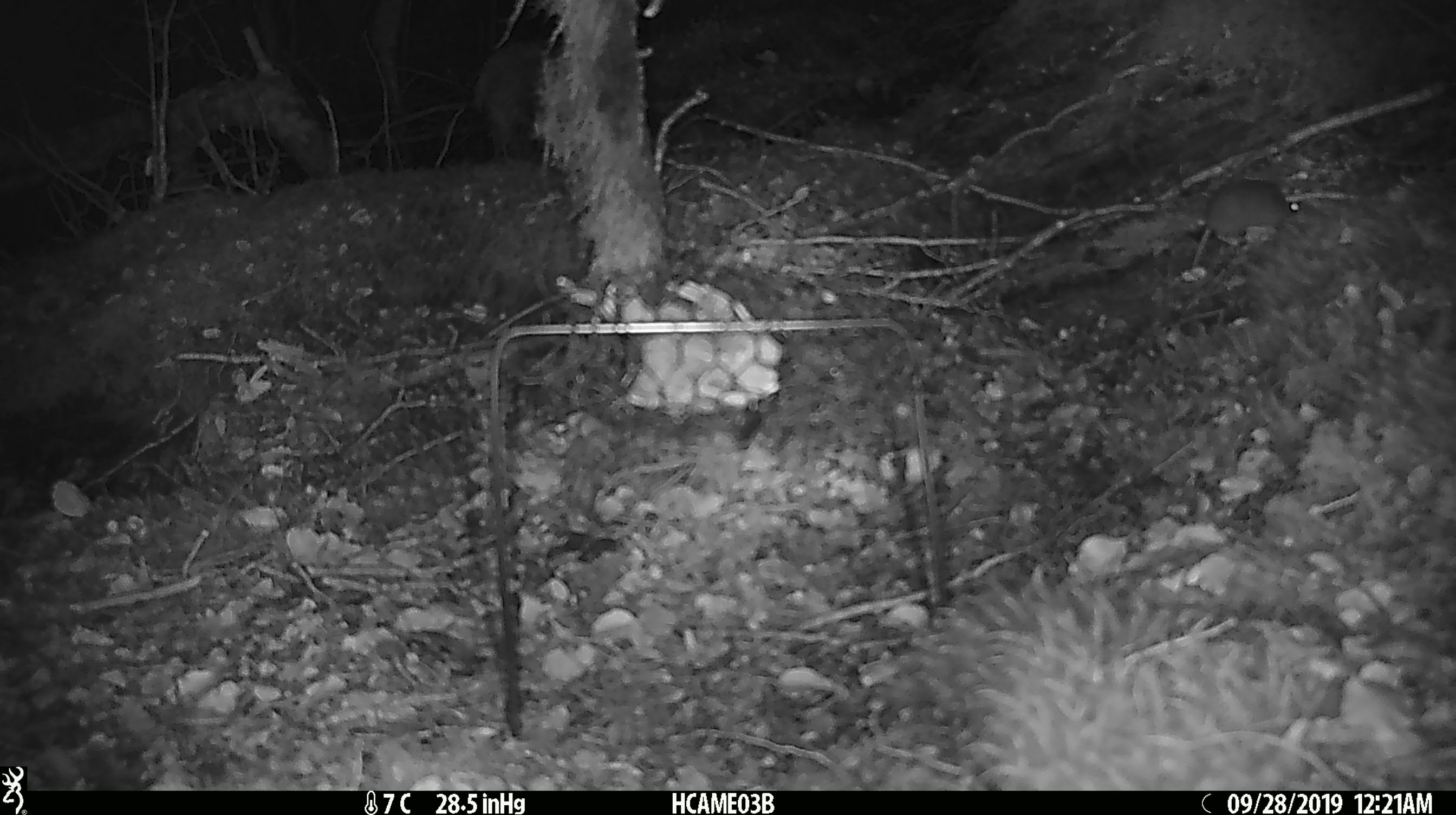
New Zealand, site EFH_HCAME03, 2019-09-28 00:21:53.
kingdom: Animalia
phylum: Chordata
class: Mammalia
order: Rodentia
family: Muridae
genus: Mus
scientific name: Mus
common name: mouse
Mouse (Mus).